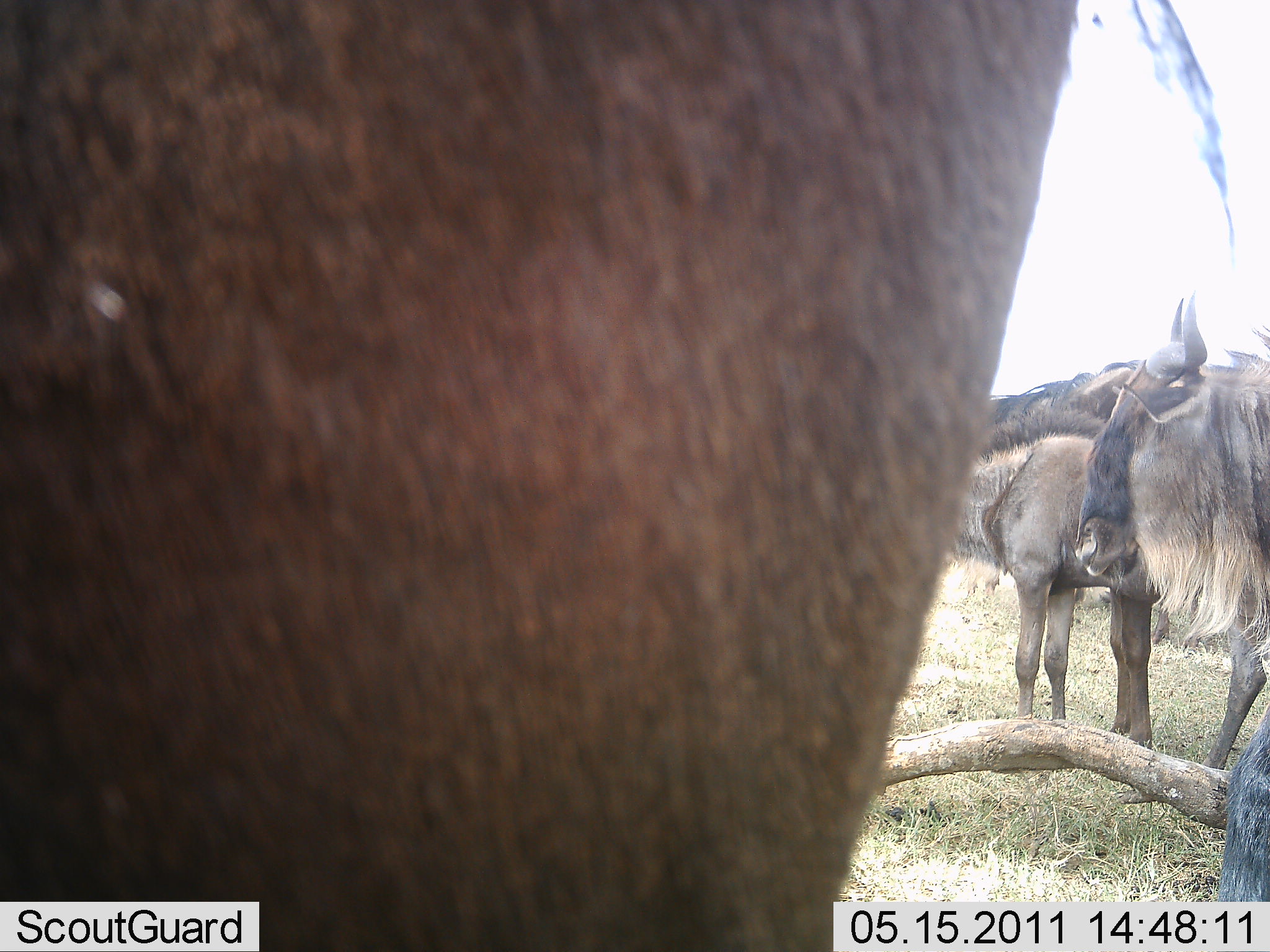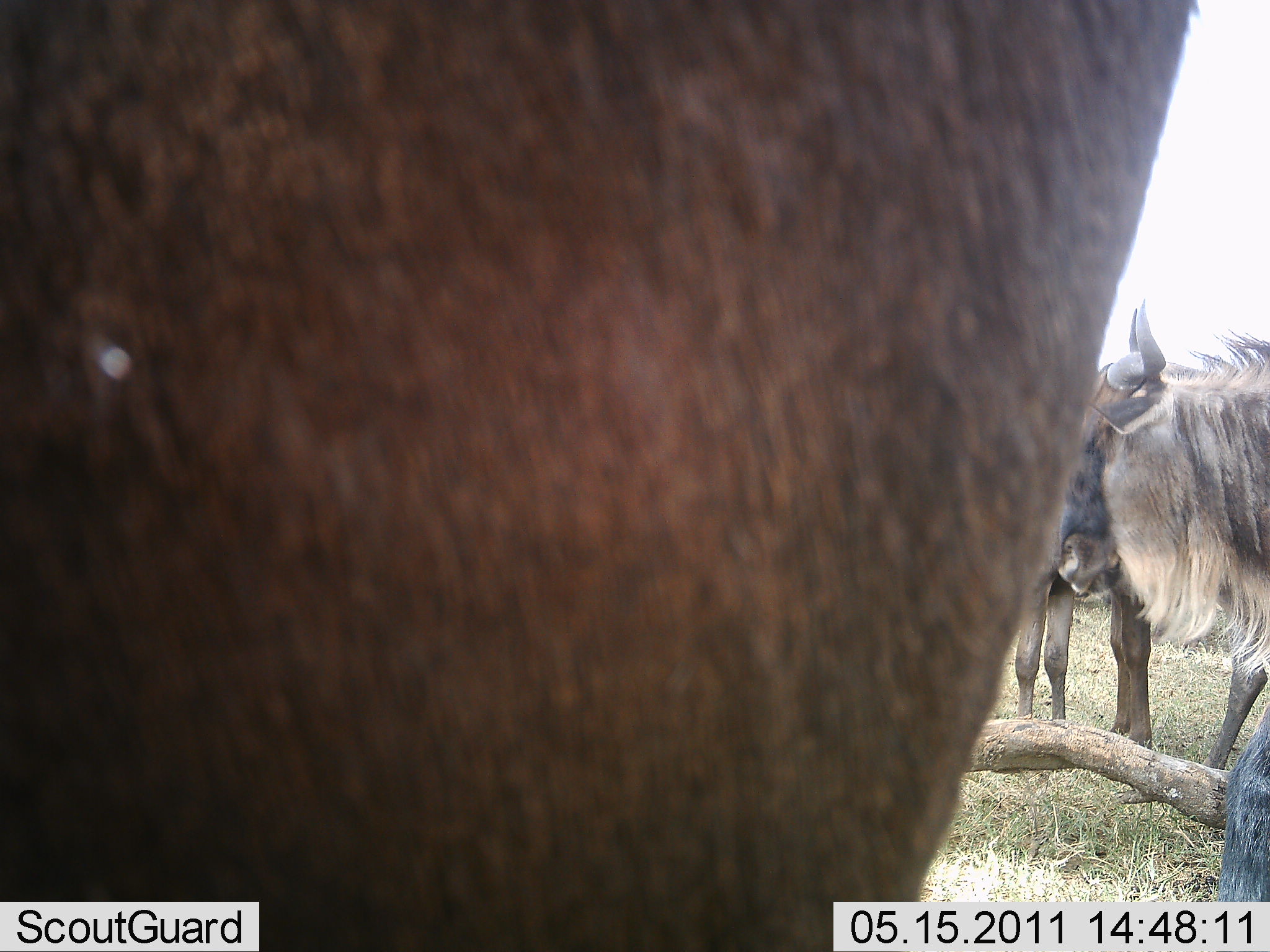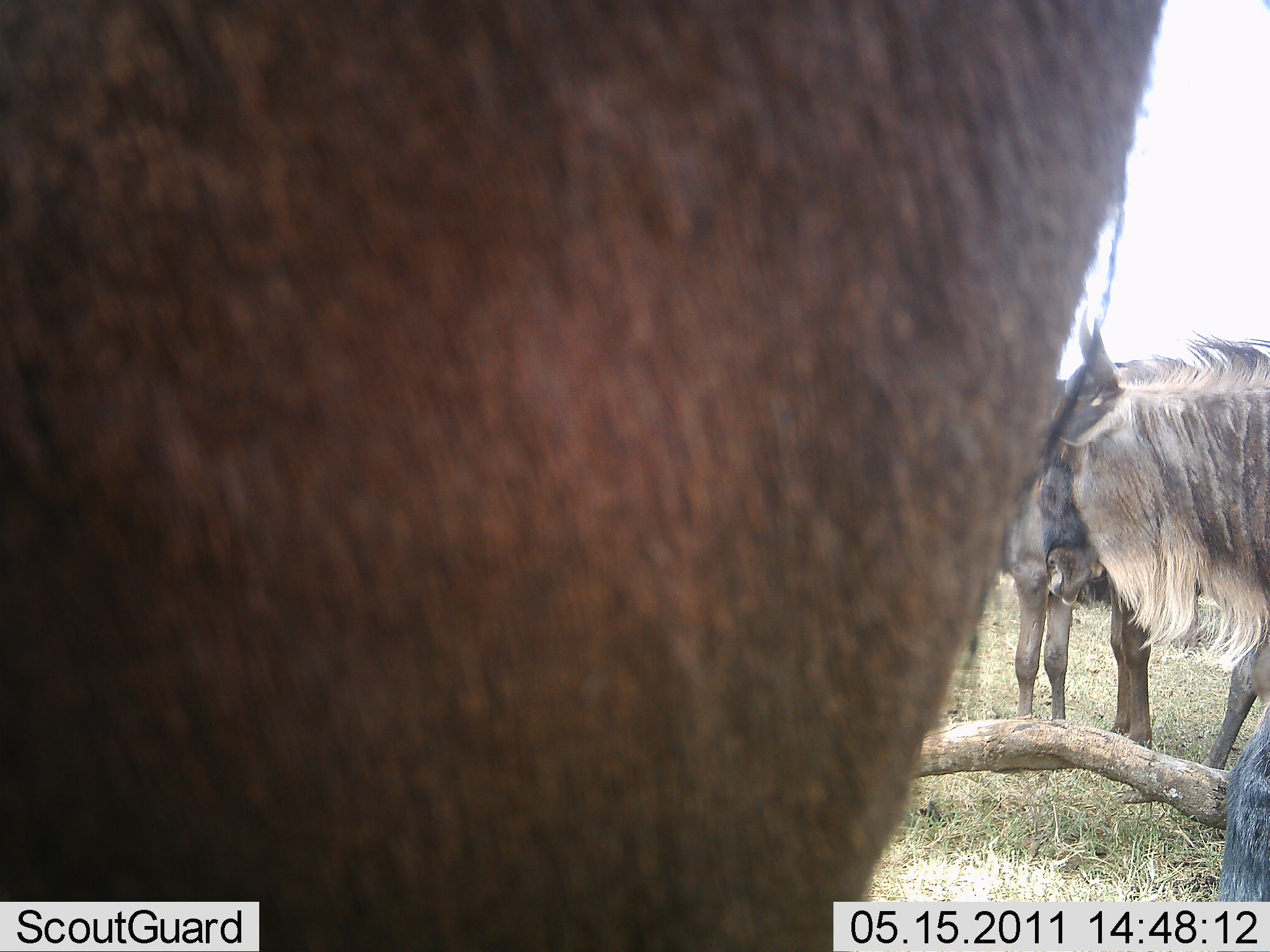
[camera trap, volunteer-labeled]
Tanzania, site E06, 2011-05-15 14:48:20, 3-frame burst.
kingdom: Animalia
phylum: Chordata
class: Mammalia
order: Artiodactyla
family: Bovidae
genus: Connochaetes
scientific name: Connochaetes taurinus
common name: blue wildebeest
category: wildebeest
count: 3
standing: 87%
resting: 13%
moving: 33%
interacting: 7%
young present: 7%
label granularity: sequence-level